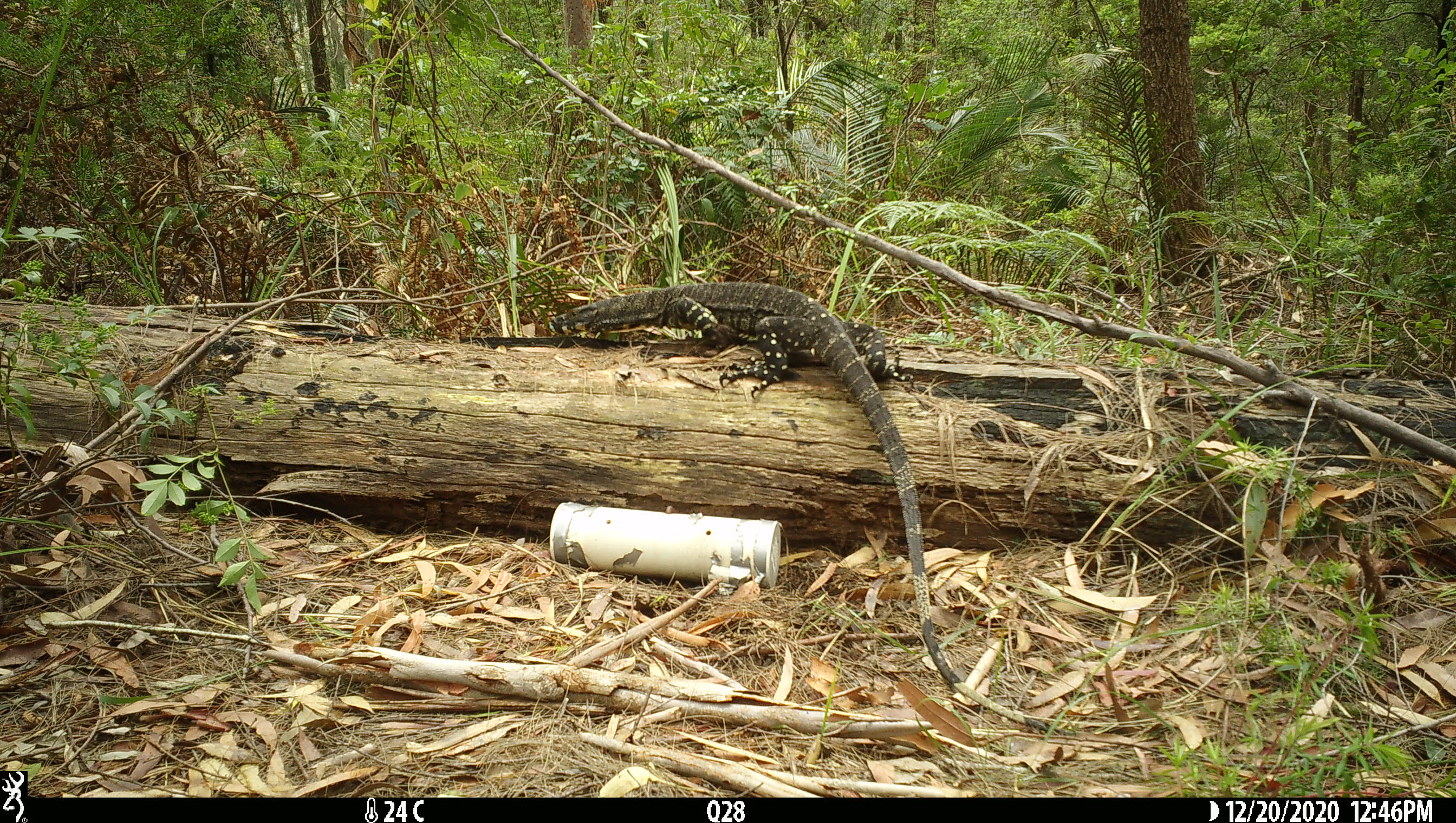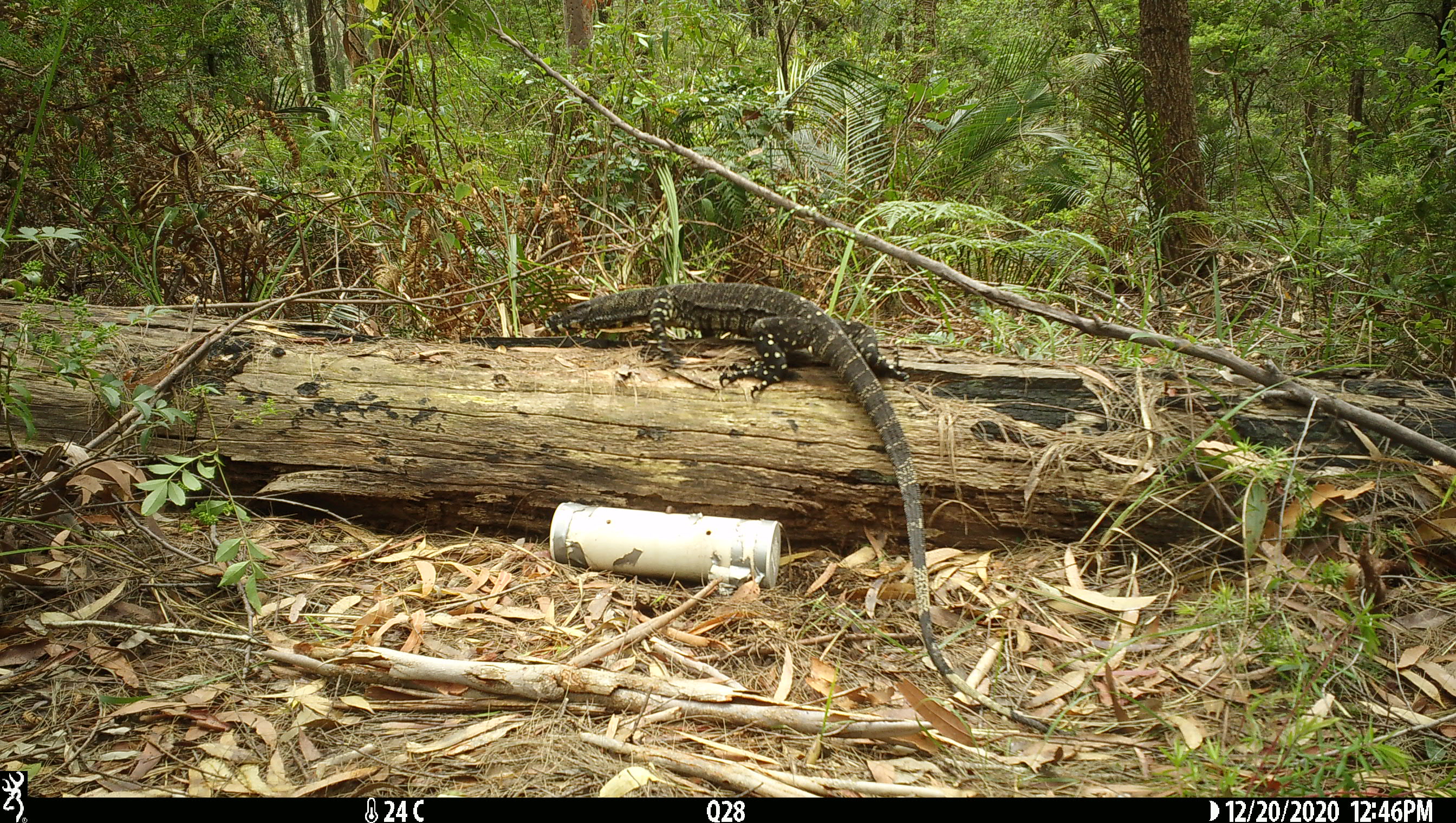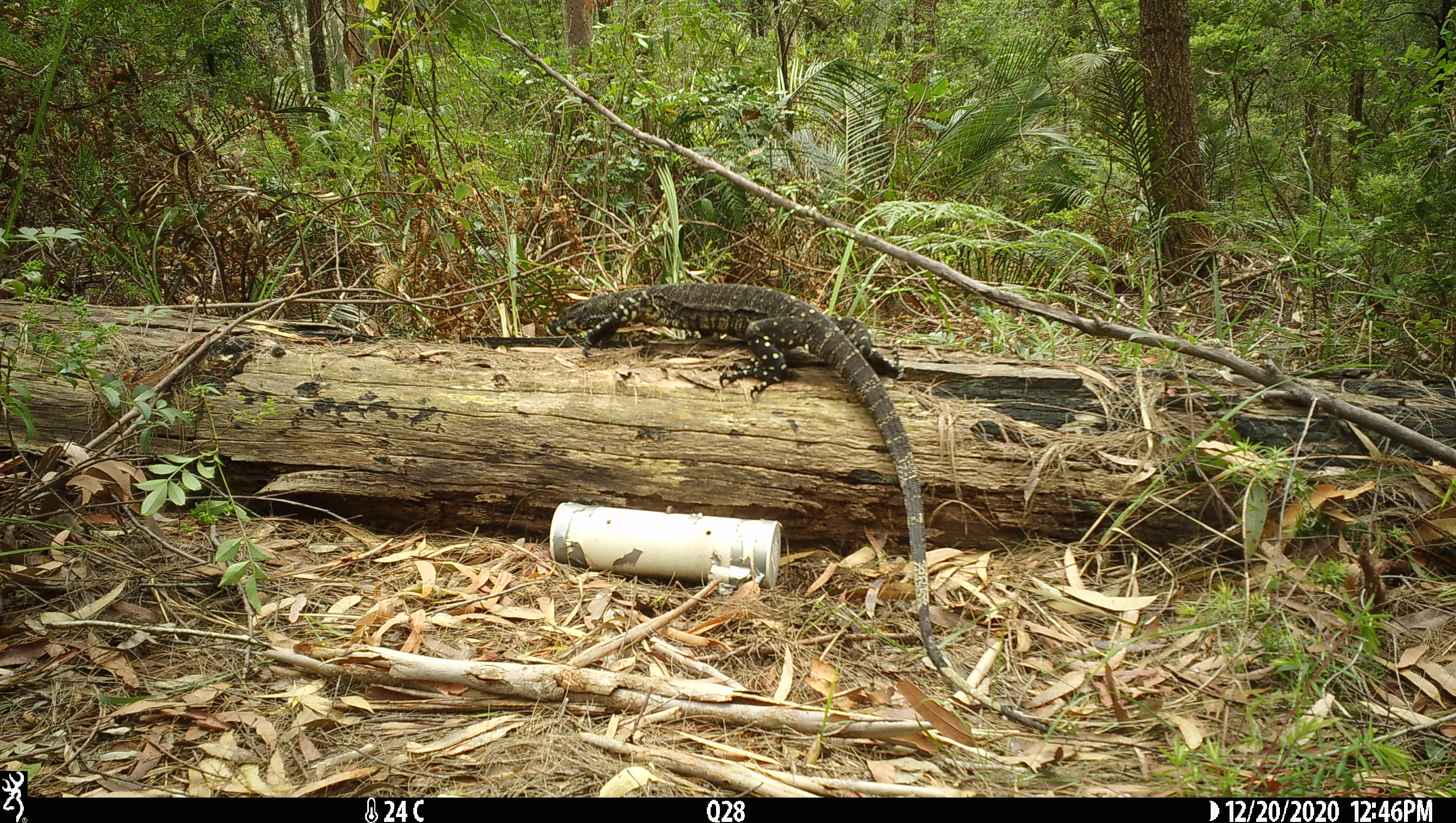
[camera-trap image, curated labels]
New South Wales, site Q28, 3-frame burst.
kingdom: Animalia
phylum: Chordata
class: Reptilia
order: Squamata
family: Varanidae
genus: Varanus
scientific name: Varanus varius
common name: lace monitor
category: goanna